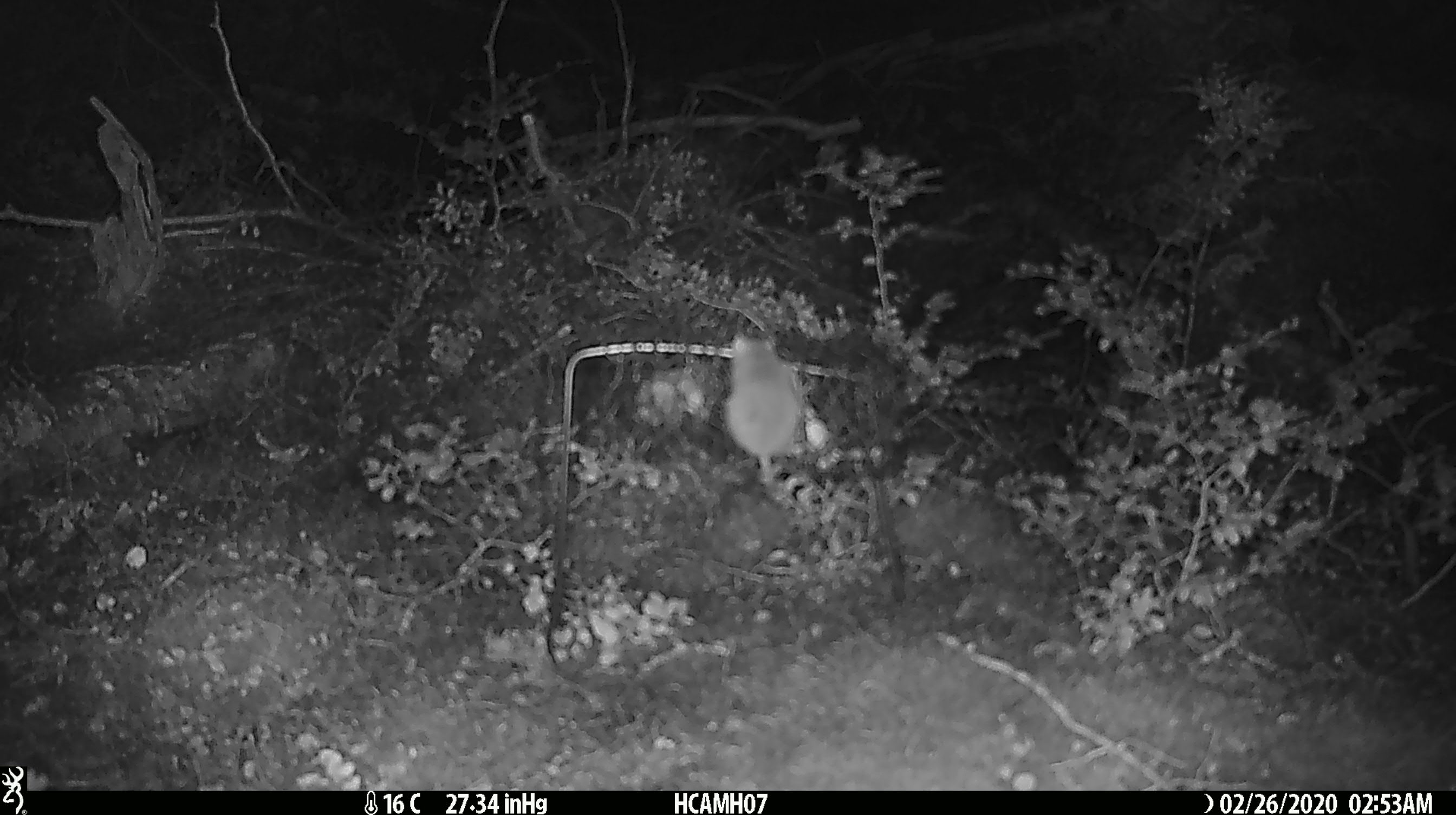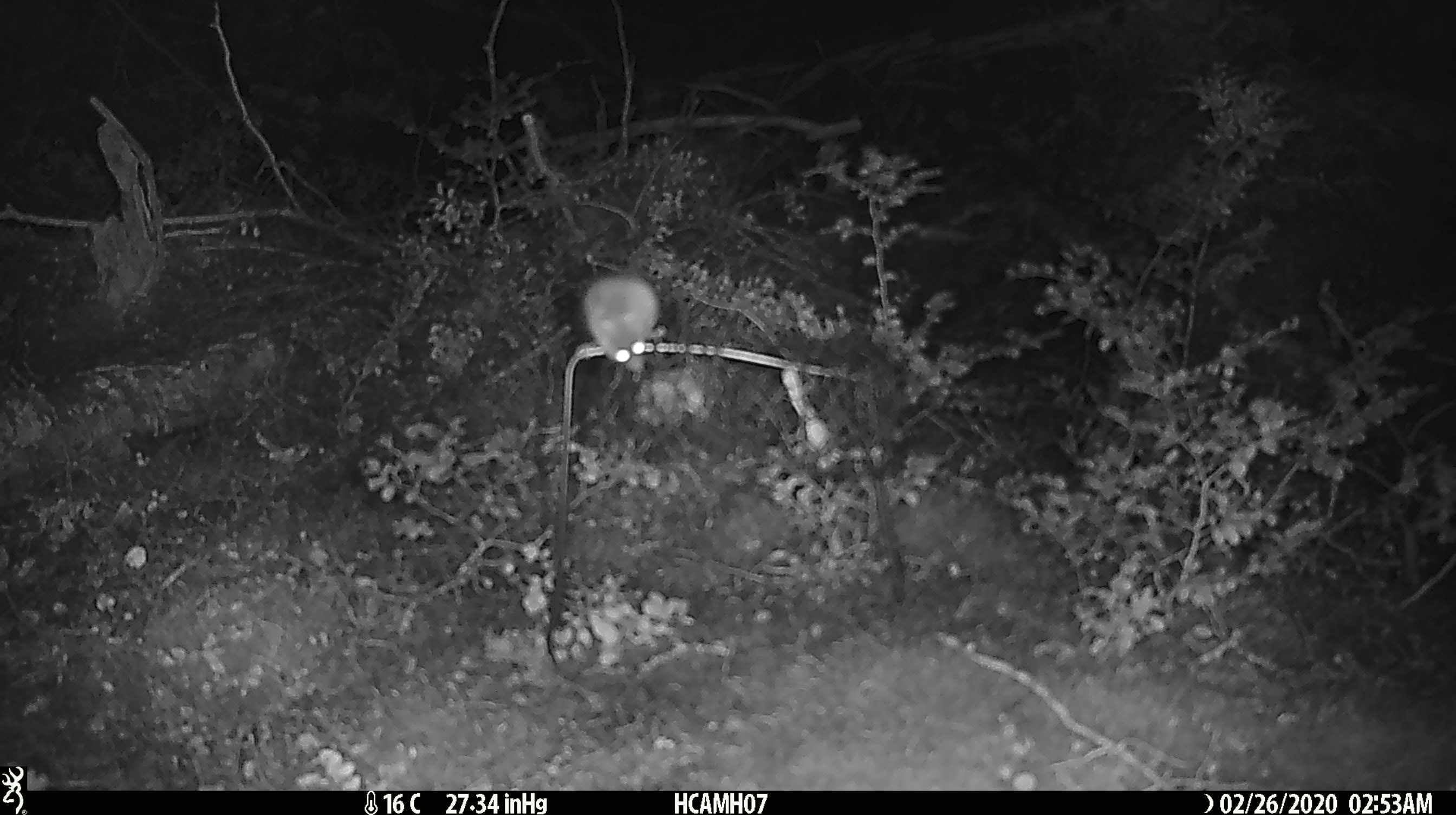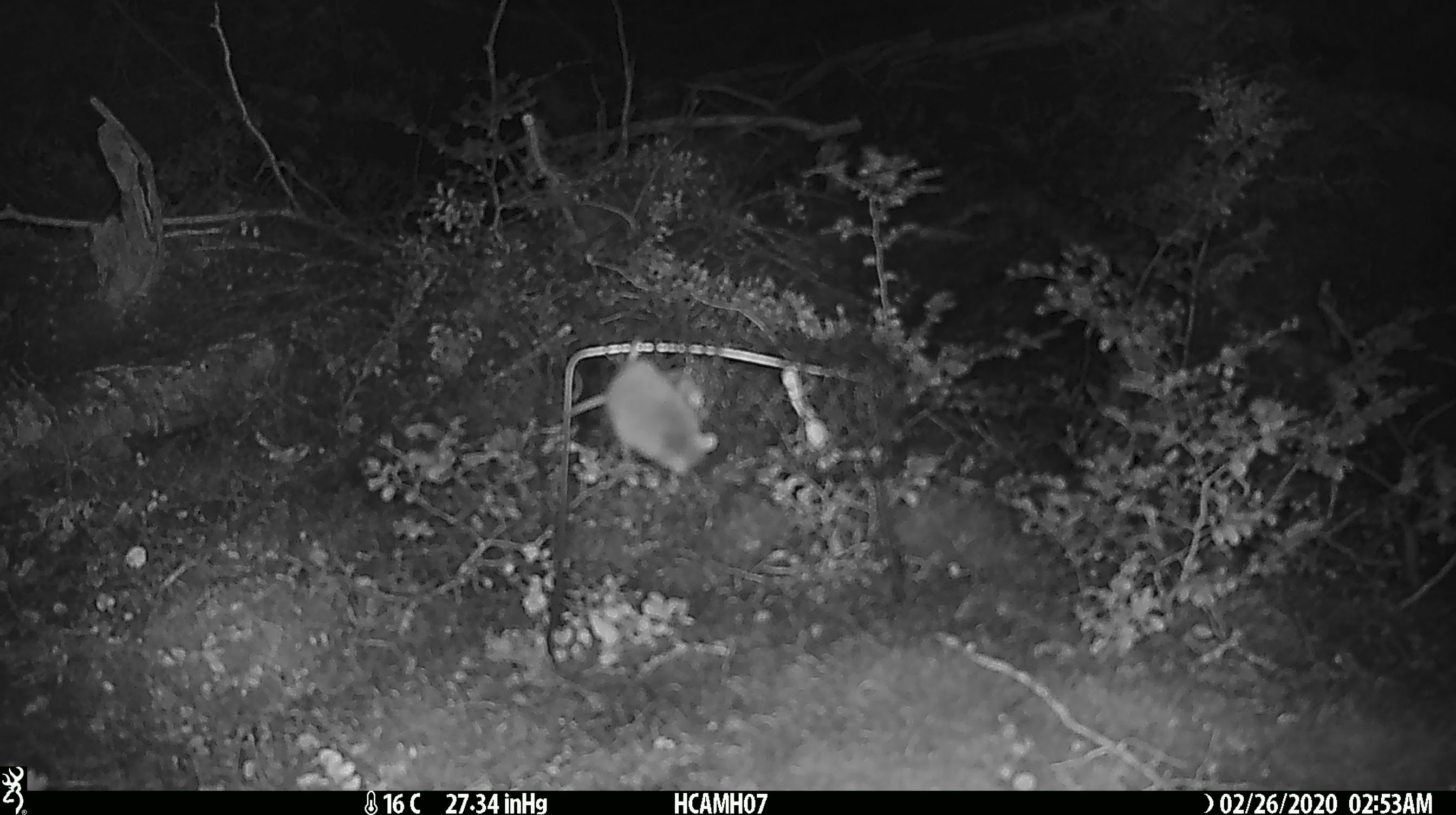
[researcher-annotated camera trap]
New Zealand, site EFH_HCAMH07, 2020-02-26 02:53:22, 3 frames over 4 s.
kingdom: Animalia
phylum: Chordata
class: Mammalia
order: Rodentia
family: Muridae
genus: Mus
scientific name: Mus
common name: mouse